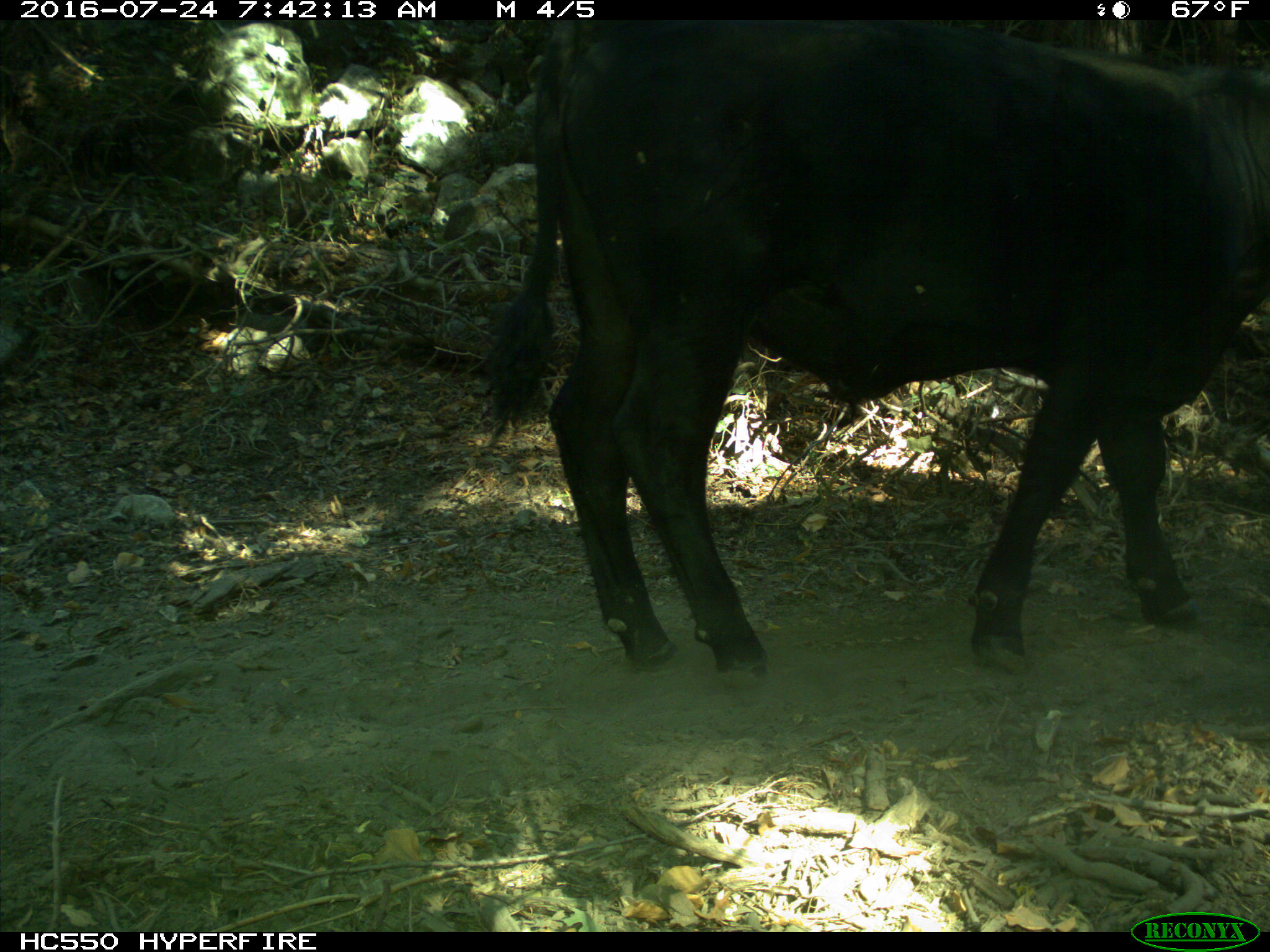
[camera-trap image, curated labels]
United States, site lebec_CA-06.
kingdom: Animalia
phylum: Chordata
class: Mammalia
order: Artiodactyla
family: Bovidae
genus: Bos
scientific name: Bos taurus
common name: domestic cow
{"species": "Bos taurus (domestic cow)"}